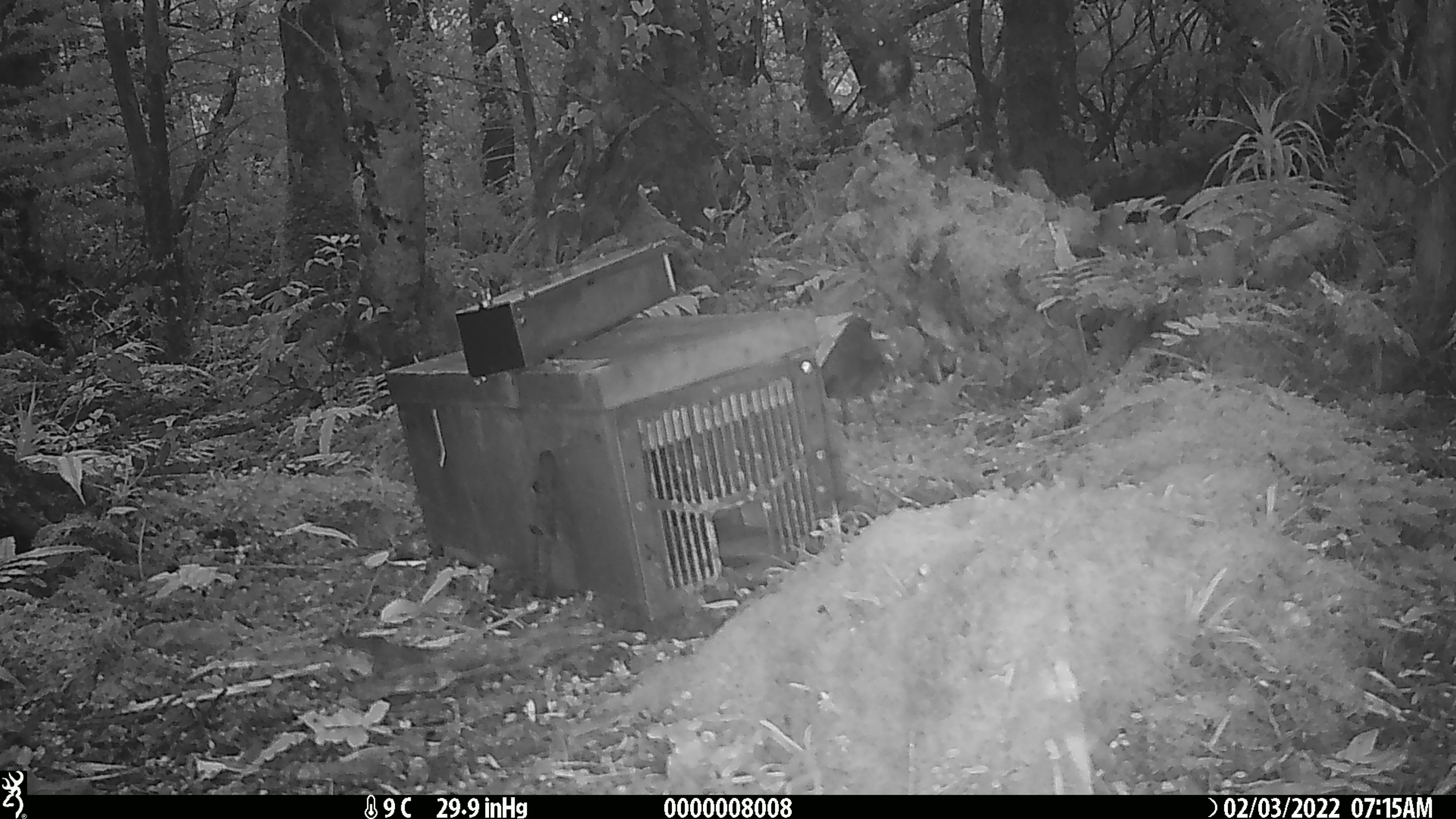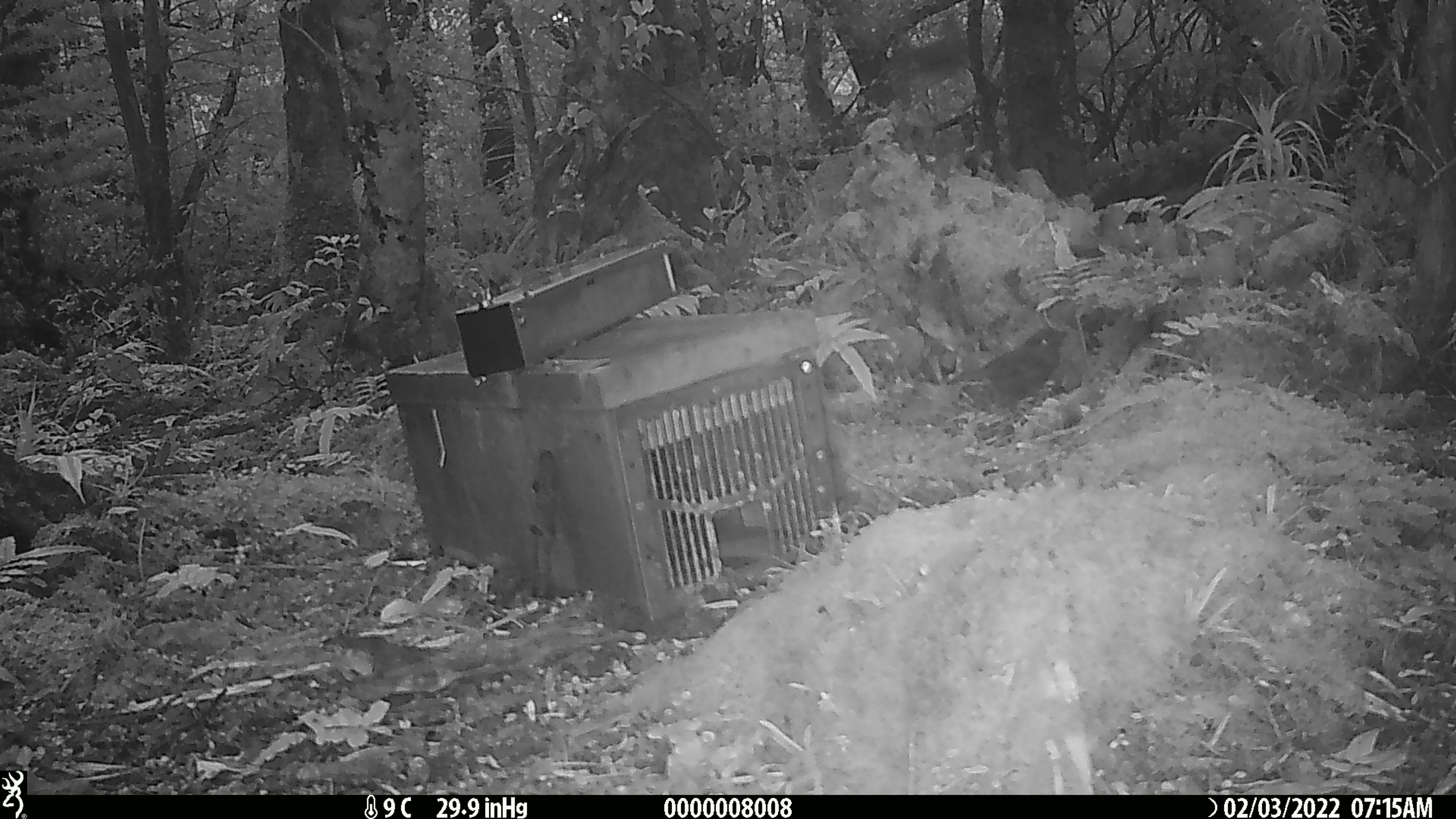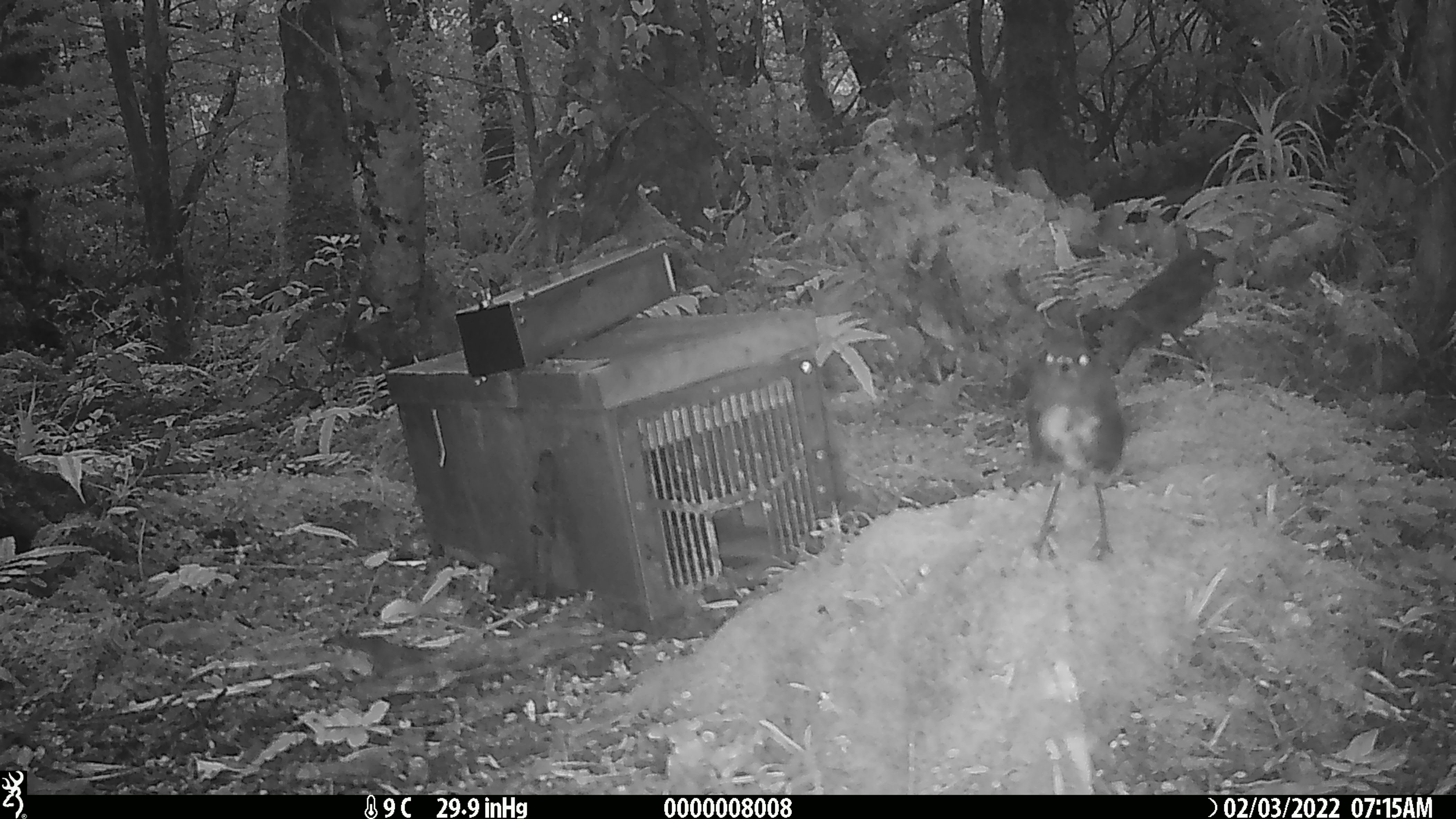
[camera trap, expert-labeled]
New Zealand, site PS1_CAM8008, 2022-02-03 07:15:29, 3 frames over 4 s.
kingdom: Animalia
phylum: Chordata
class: Aves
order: Passeriformes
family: Petroicidae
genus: Petroica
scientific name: Petroica australis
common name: new zealand robin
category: robin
Robin (new zealand robin) (Petroica australis).